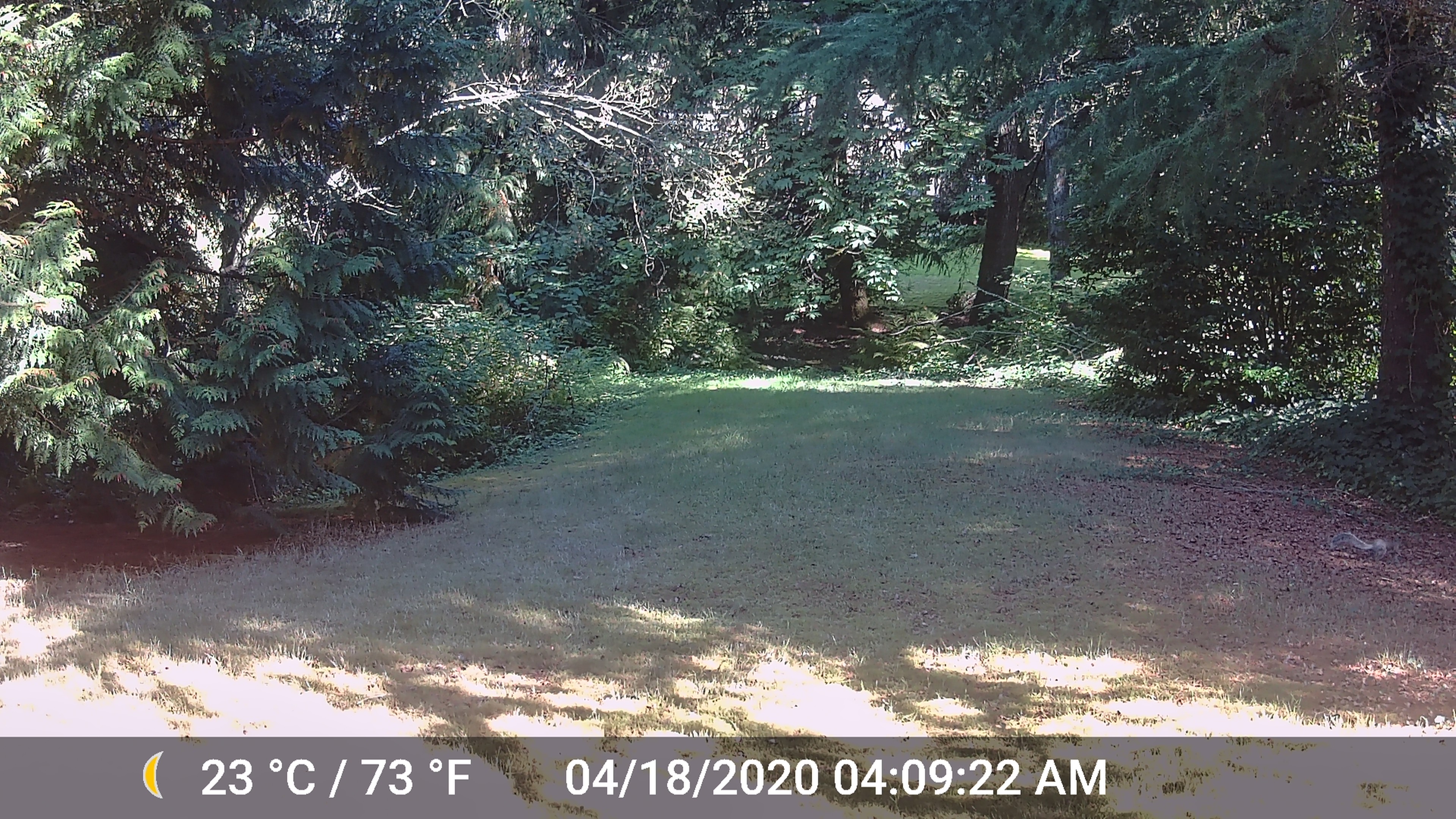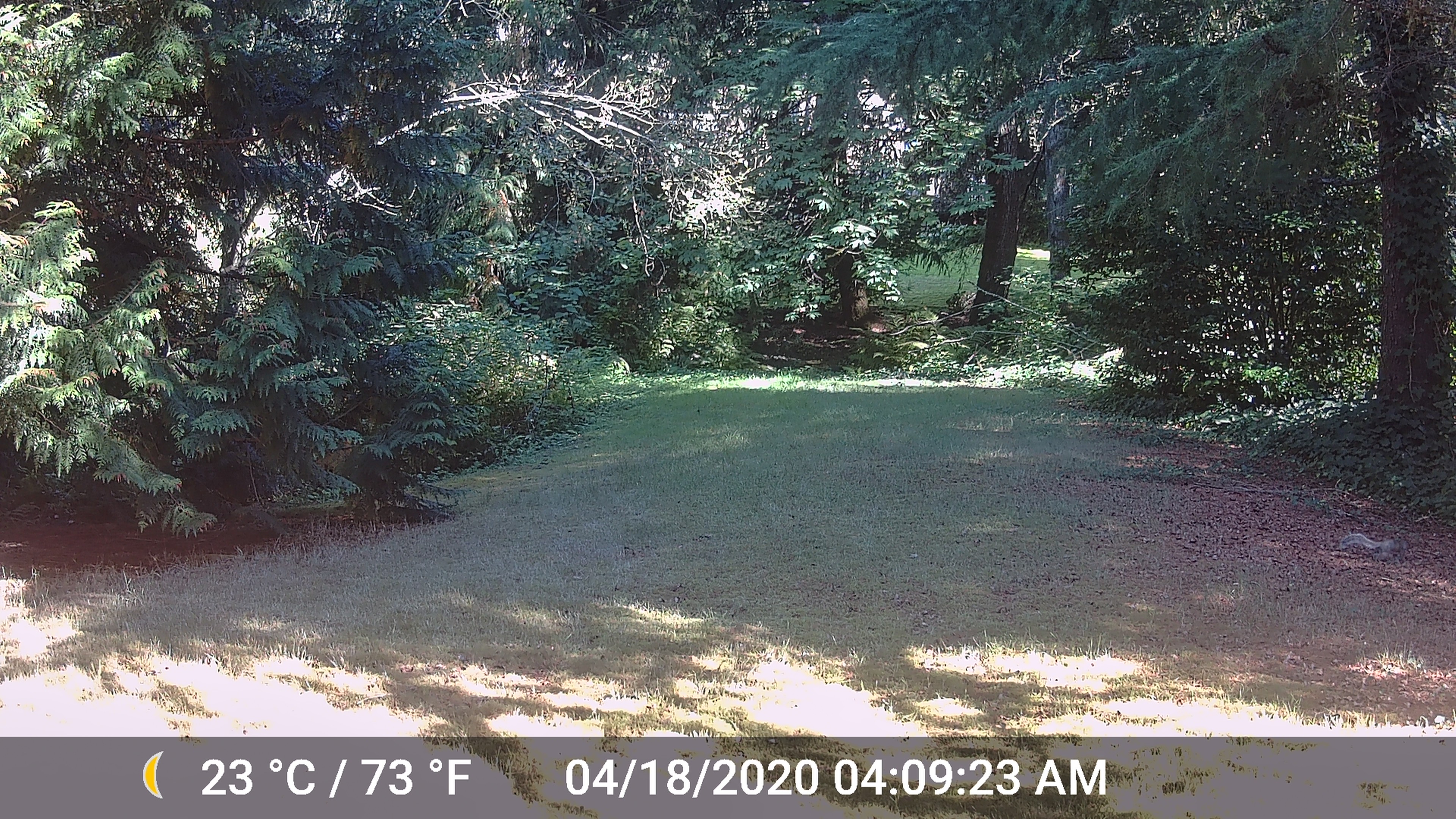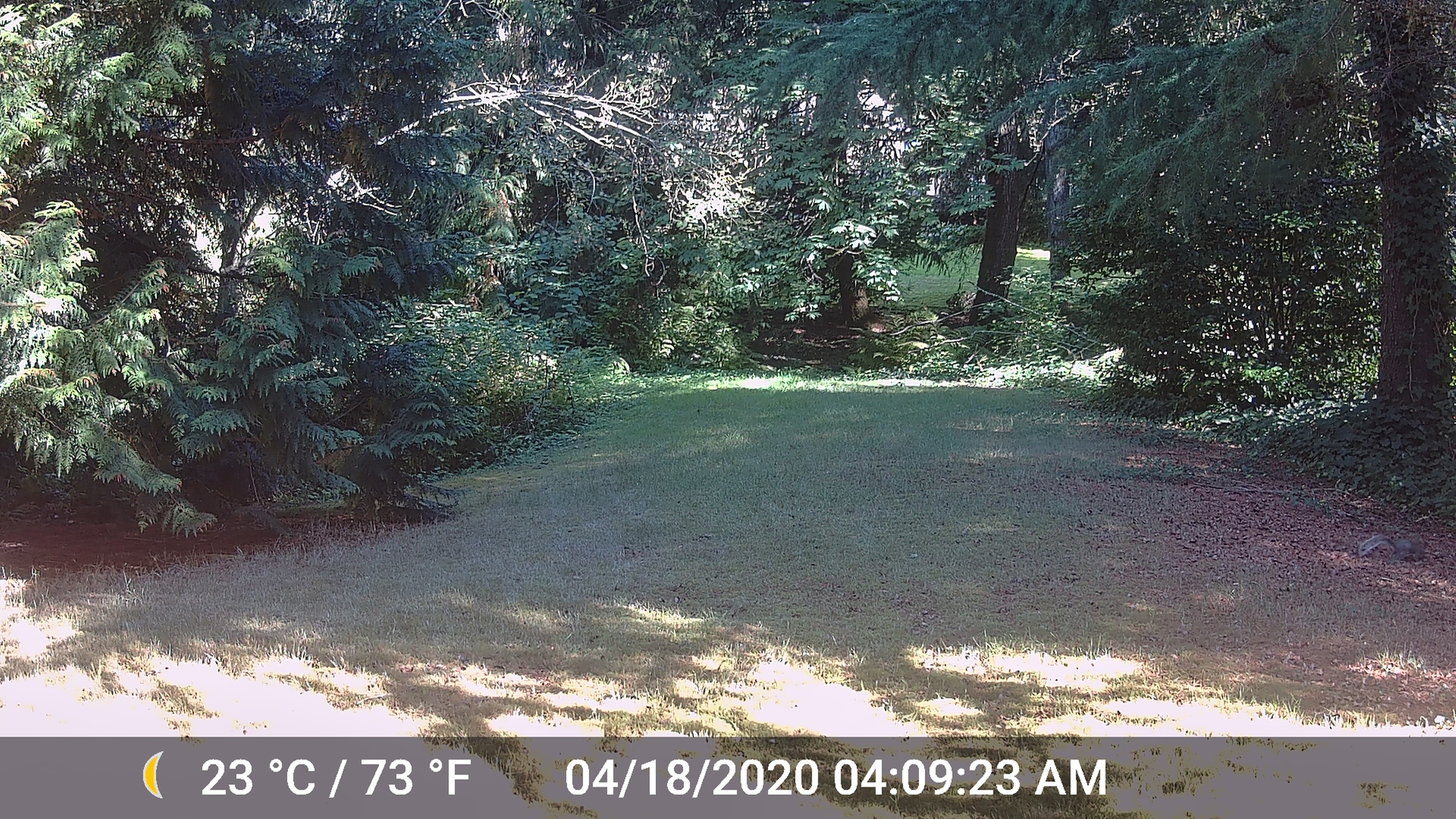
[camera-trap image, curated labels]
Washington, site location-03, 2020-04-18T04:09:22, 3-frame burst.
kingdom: Animalia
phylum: Chordata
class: Mammalia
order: Rodentia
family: Sciuridae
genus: Sciurus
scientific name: Sciurus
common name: squirrel